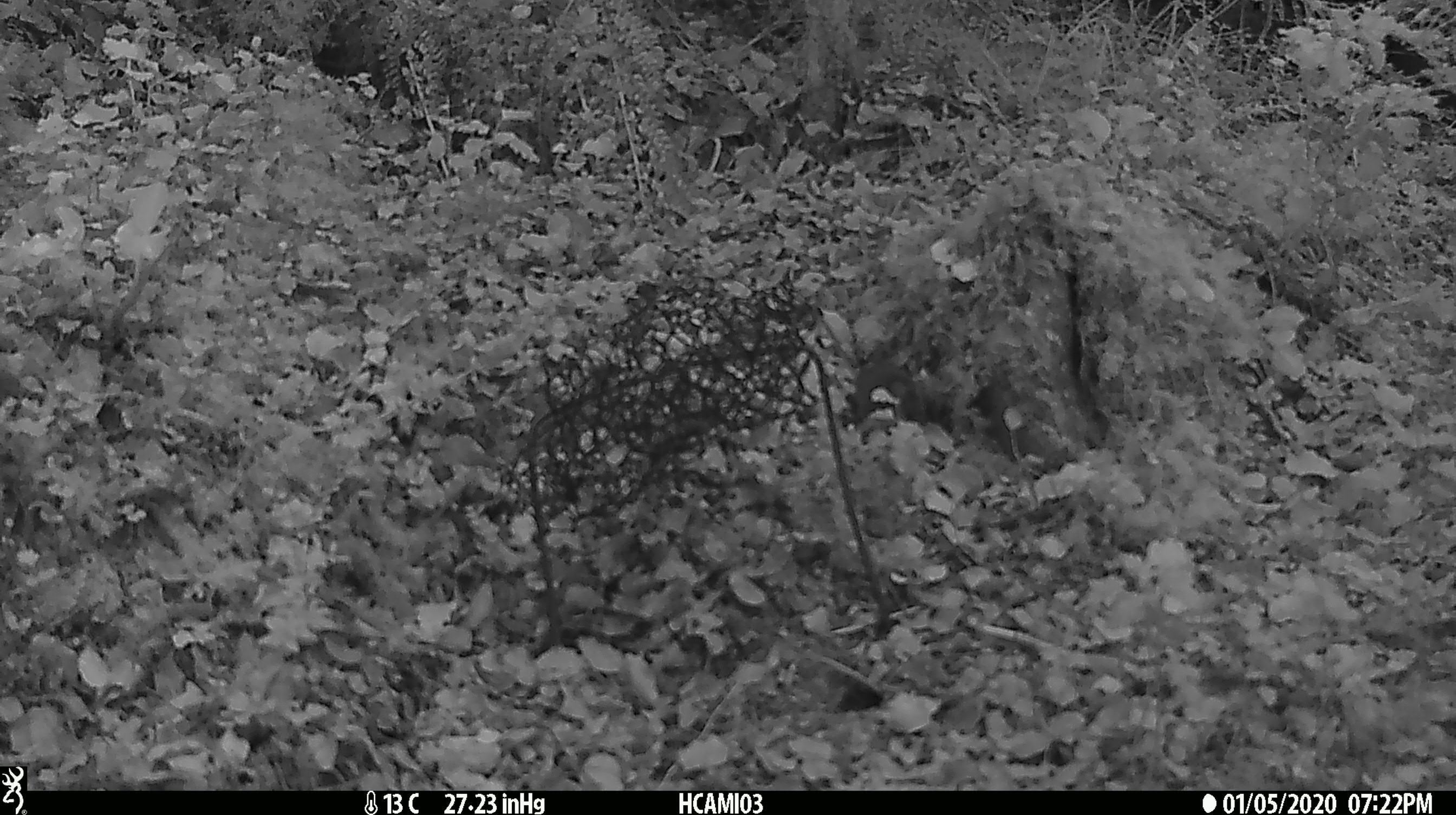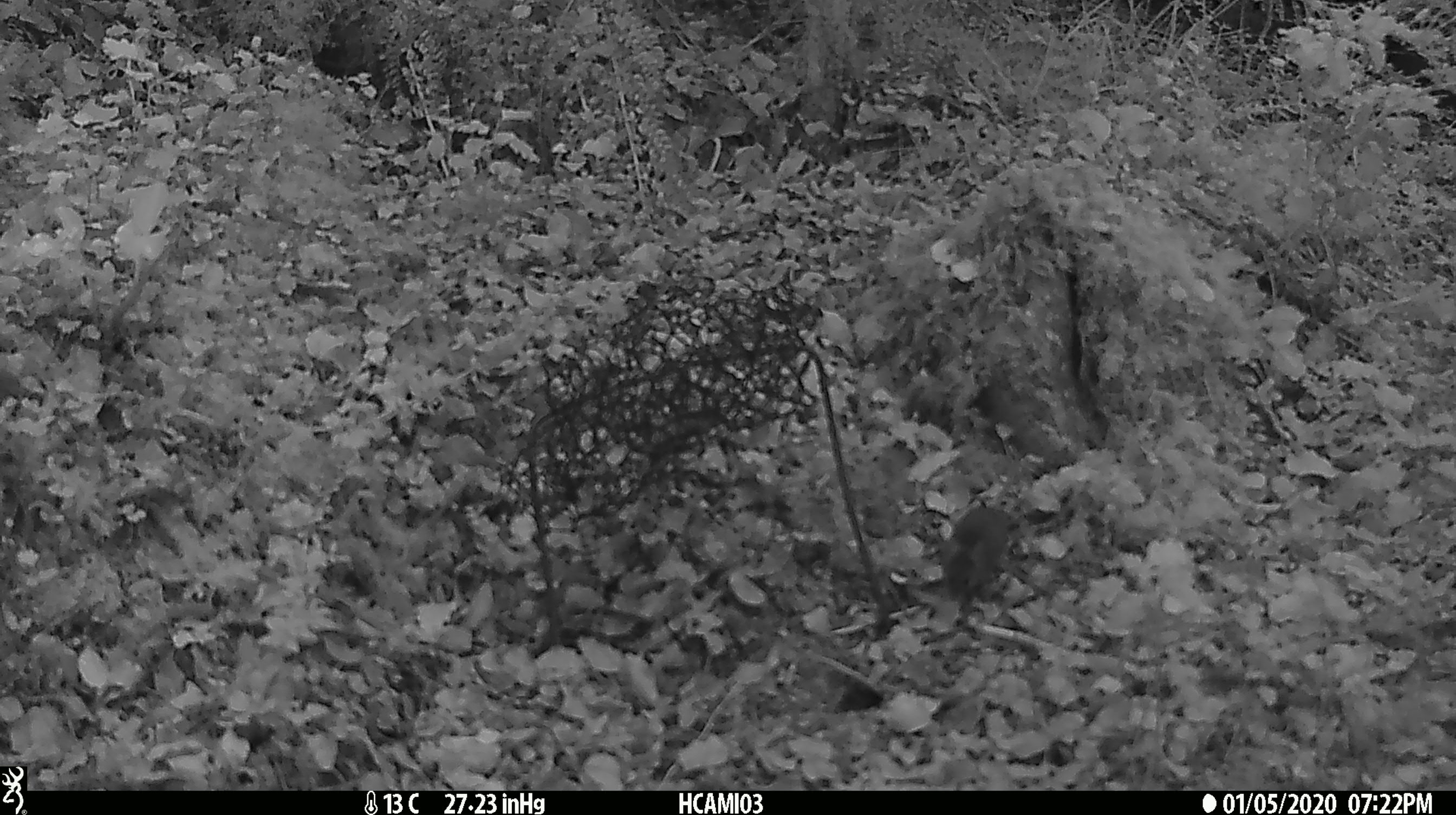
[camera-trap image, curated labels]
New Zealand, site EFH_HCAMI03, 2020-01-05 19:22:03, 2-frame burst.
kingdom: Animalia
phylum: Chordata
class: Mammalia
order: Rodentia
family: Muridae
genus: Mus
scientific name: Mus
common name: mouse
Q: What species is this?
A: Mouse (Mus).